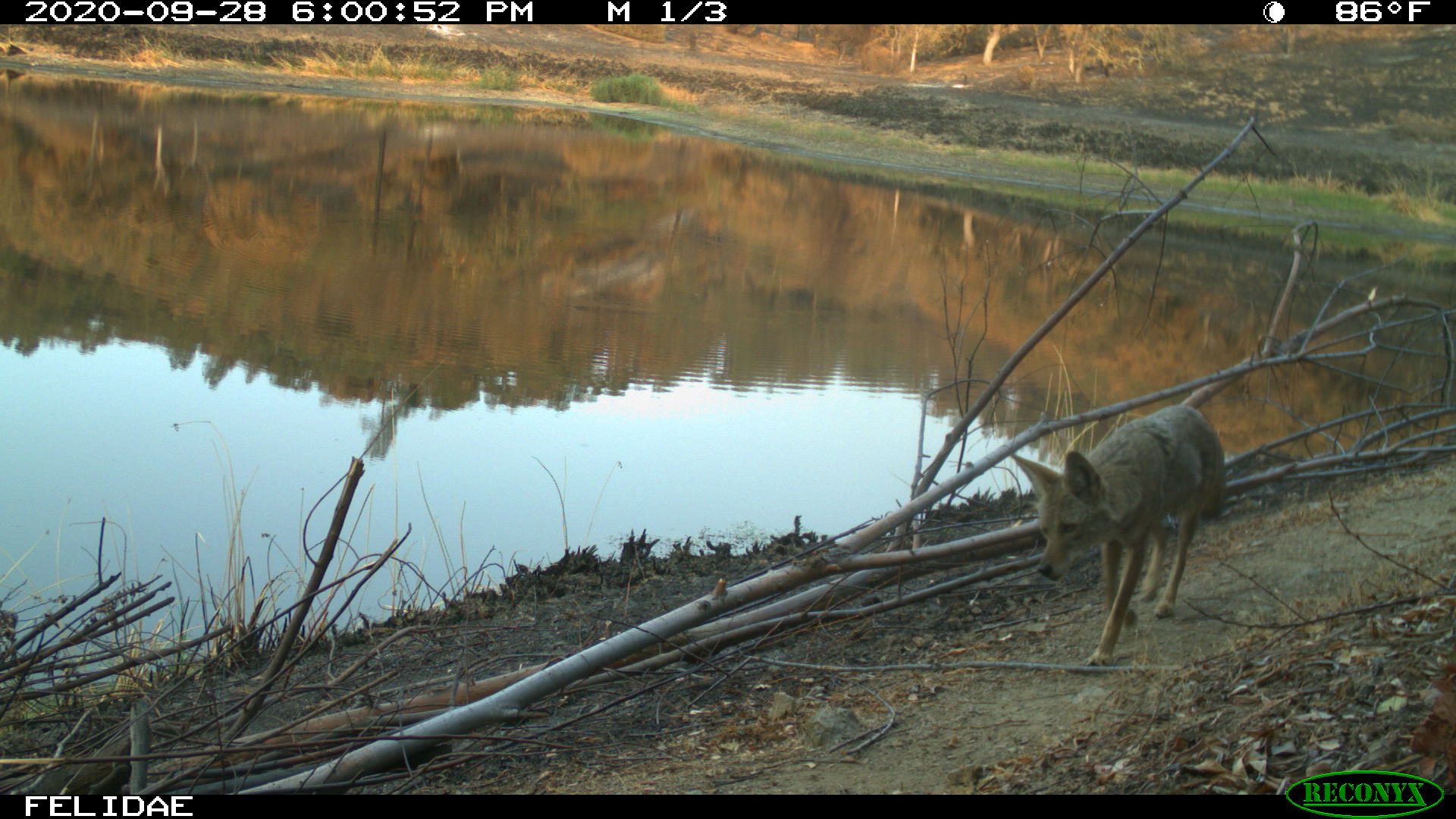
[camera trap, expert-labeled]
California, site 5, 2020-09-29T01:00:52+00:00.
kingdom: Animalia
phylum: Chordata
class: Mammalia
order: Carnivora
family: Canidae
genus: Canis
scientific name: Canis latrans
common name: coyote